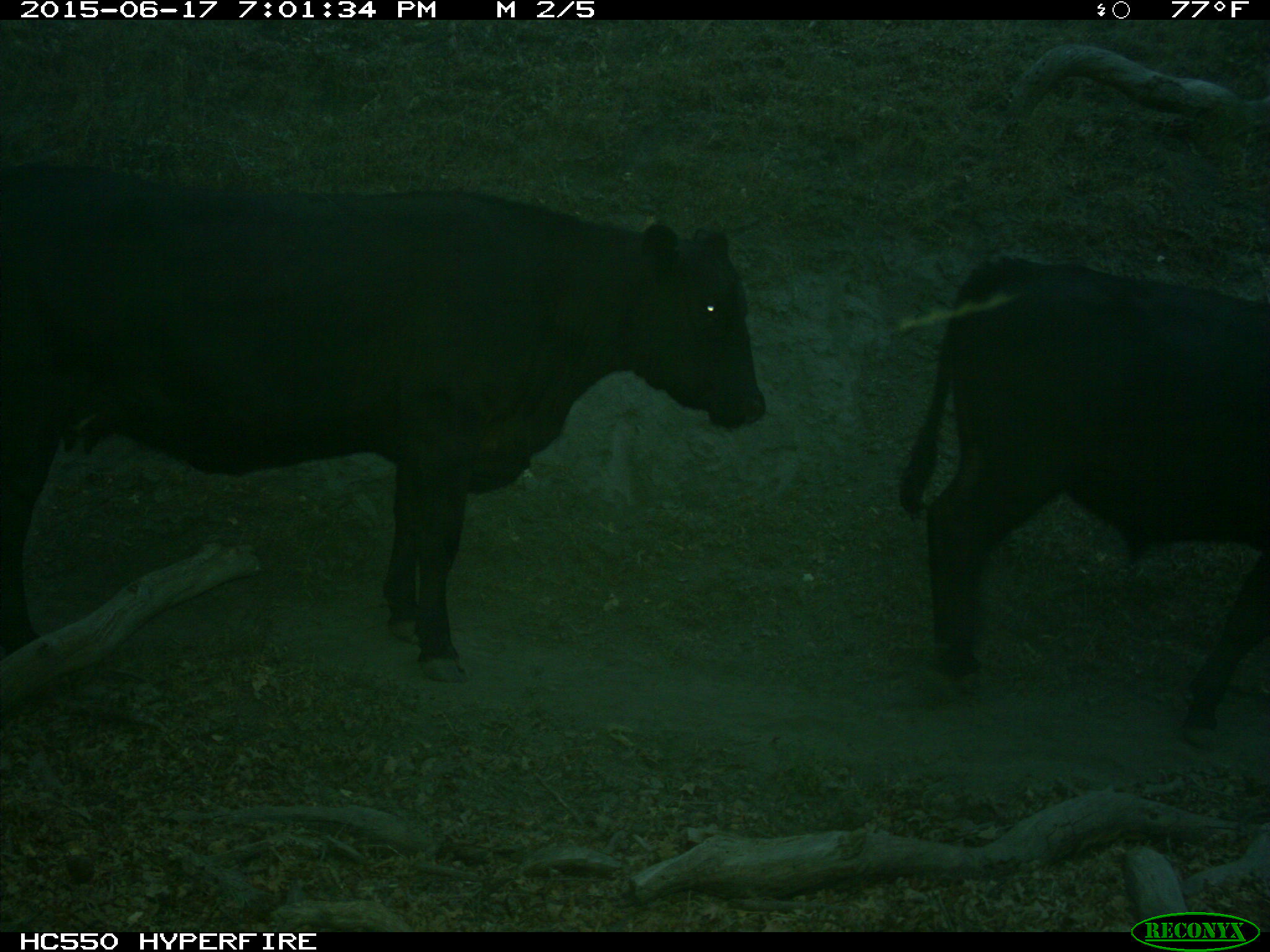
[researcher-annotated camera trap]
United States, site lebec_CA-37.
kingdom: Animalia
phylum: Chordata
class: Mammalia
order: Artiodactyla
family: Bovidae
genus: Bos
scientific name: Bos taurus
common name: domestic cow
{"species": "Bos taurus (domestic cow)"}